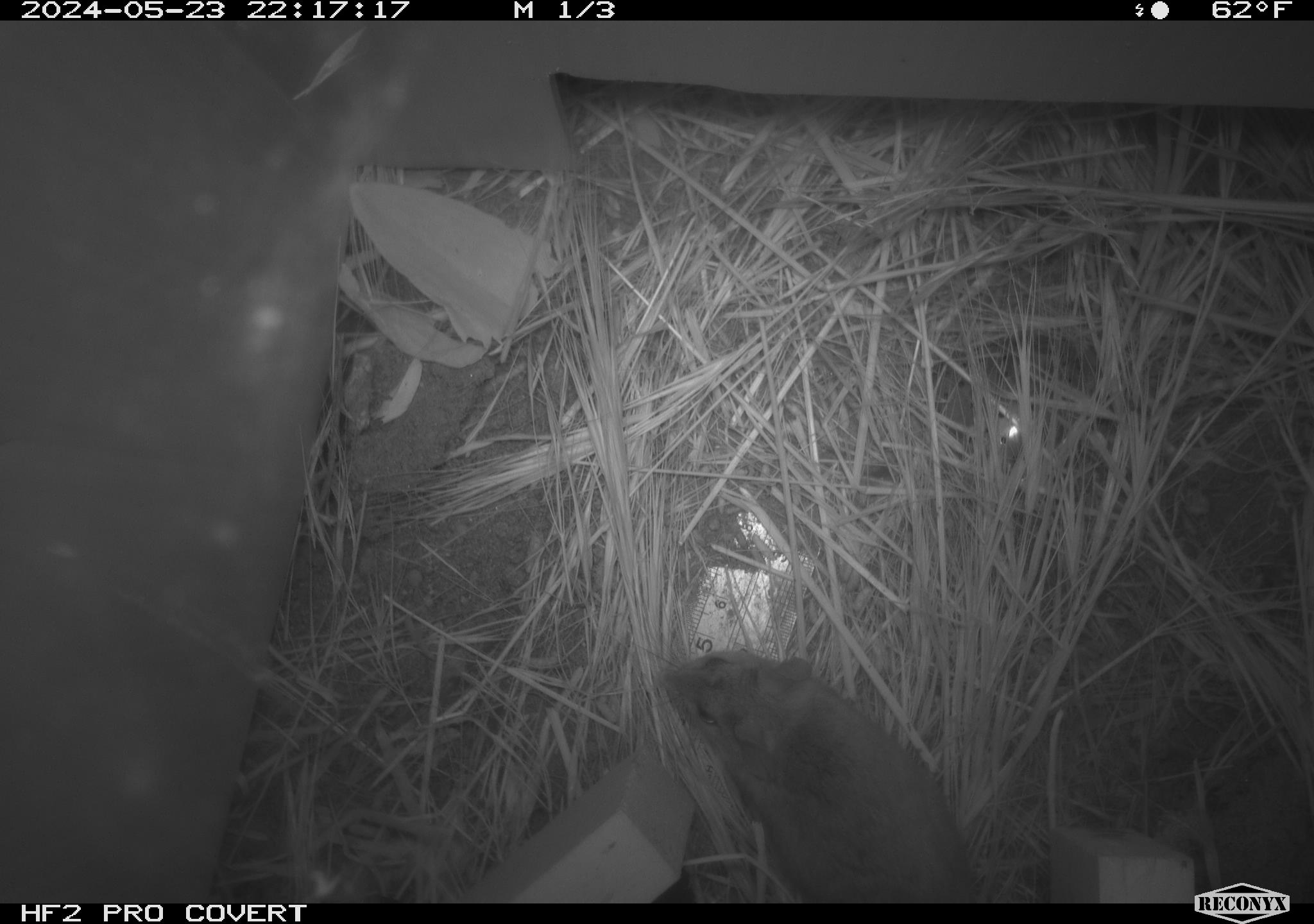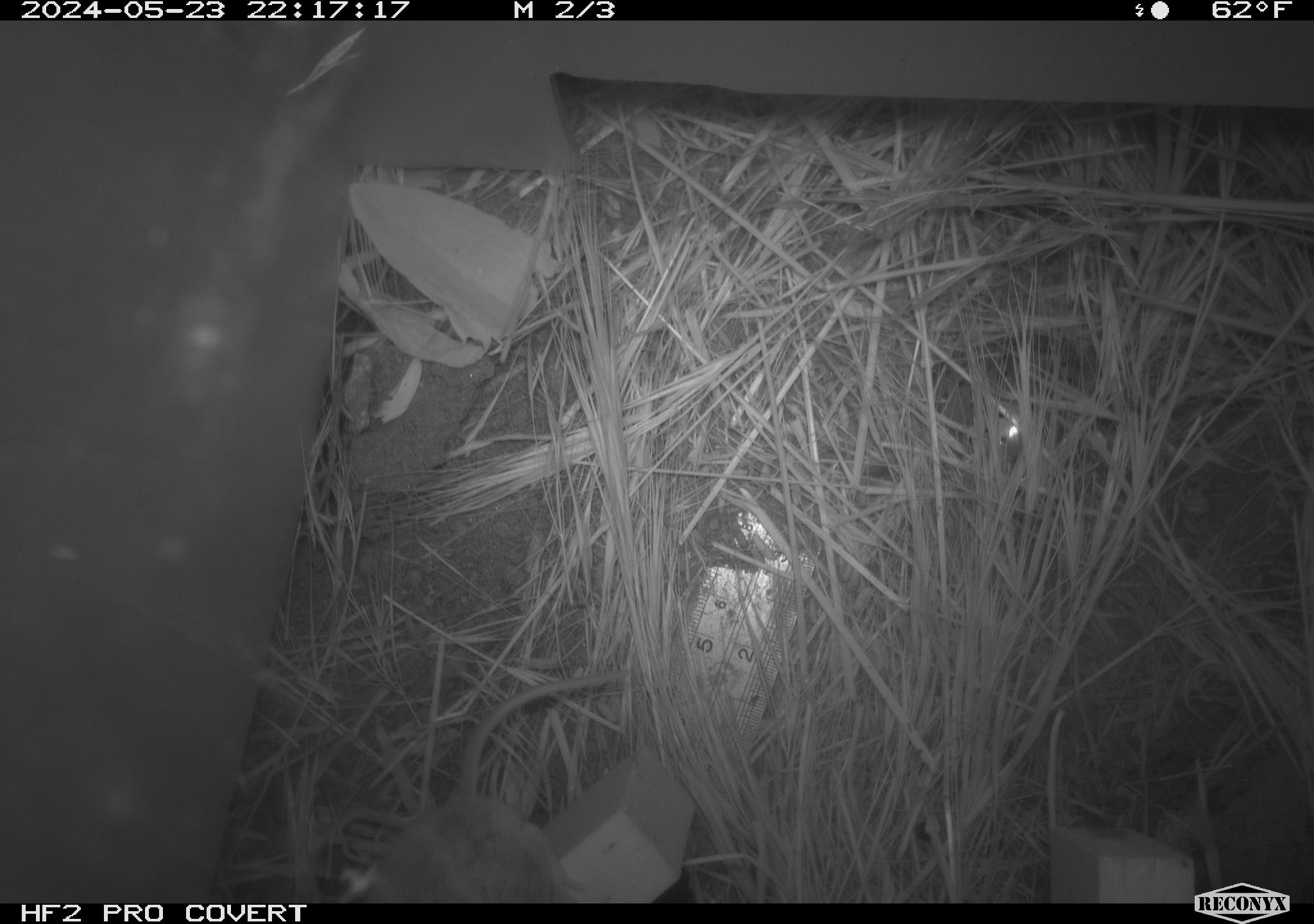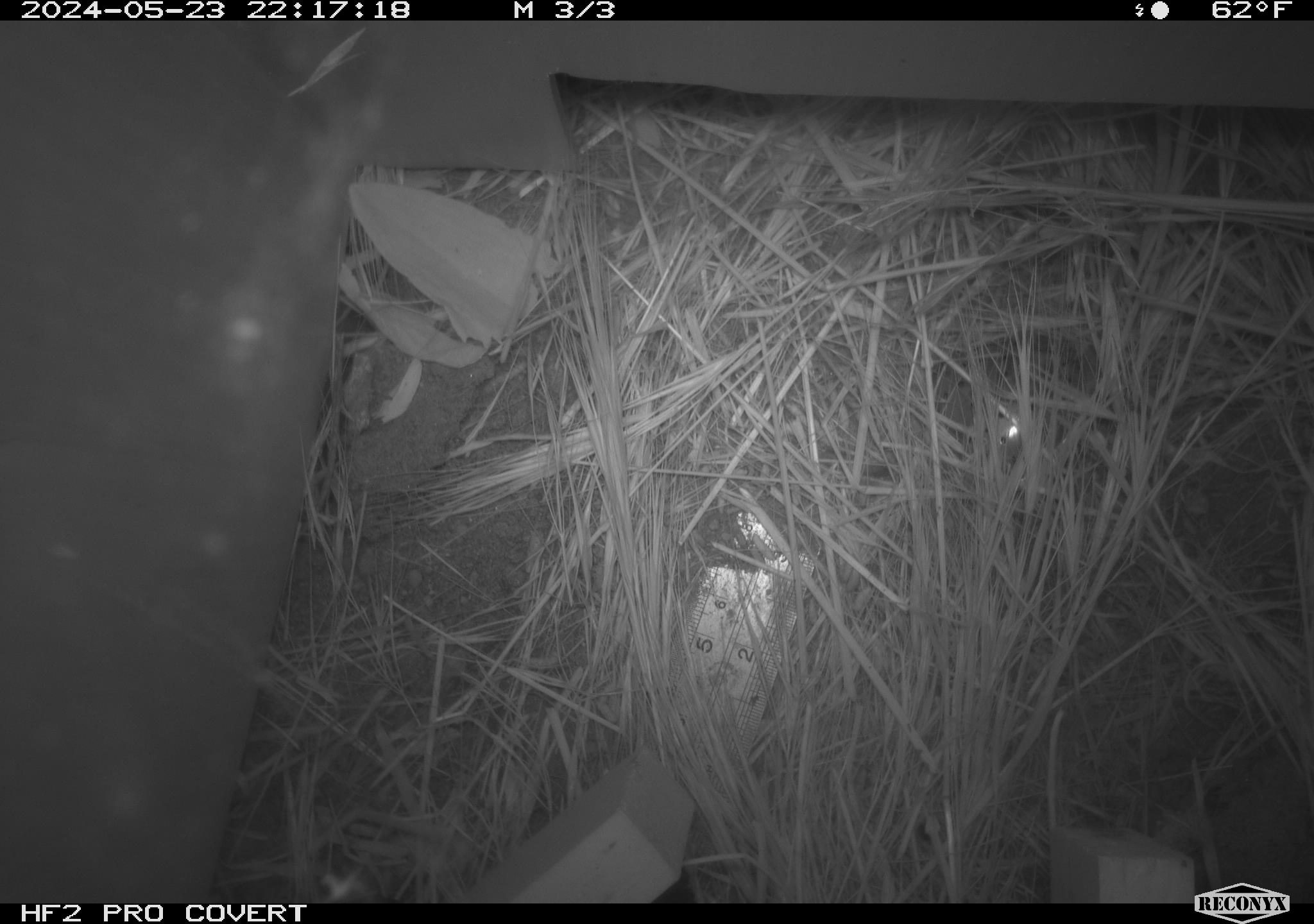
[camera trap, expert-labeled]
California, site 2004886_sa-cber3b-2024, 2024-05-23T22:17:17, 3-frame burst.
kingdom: Animalia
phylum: Chordata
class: Mammalia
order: Rodentia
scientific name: Rodentia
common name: mouse species